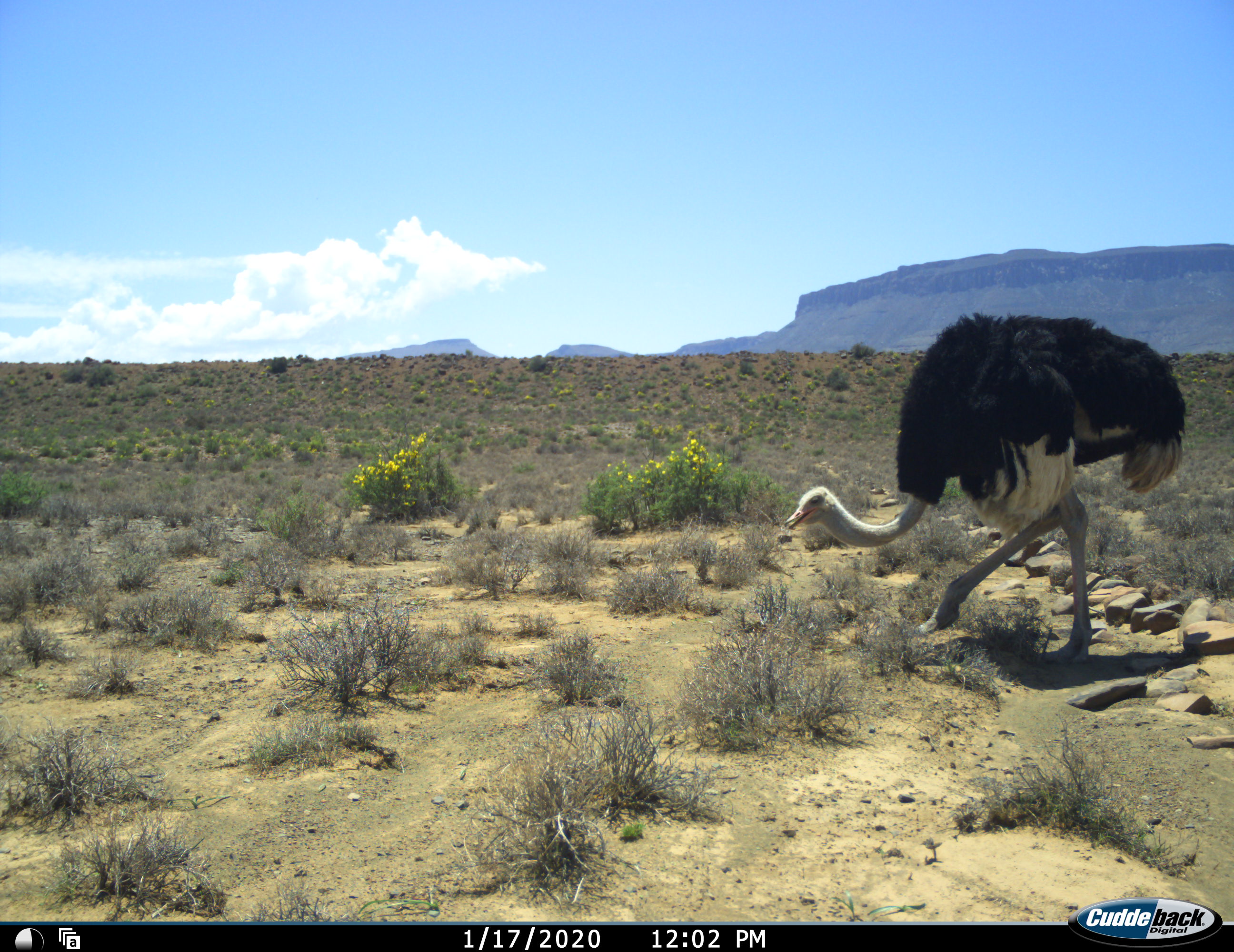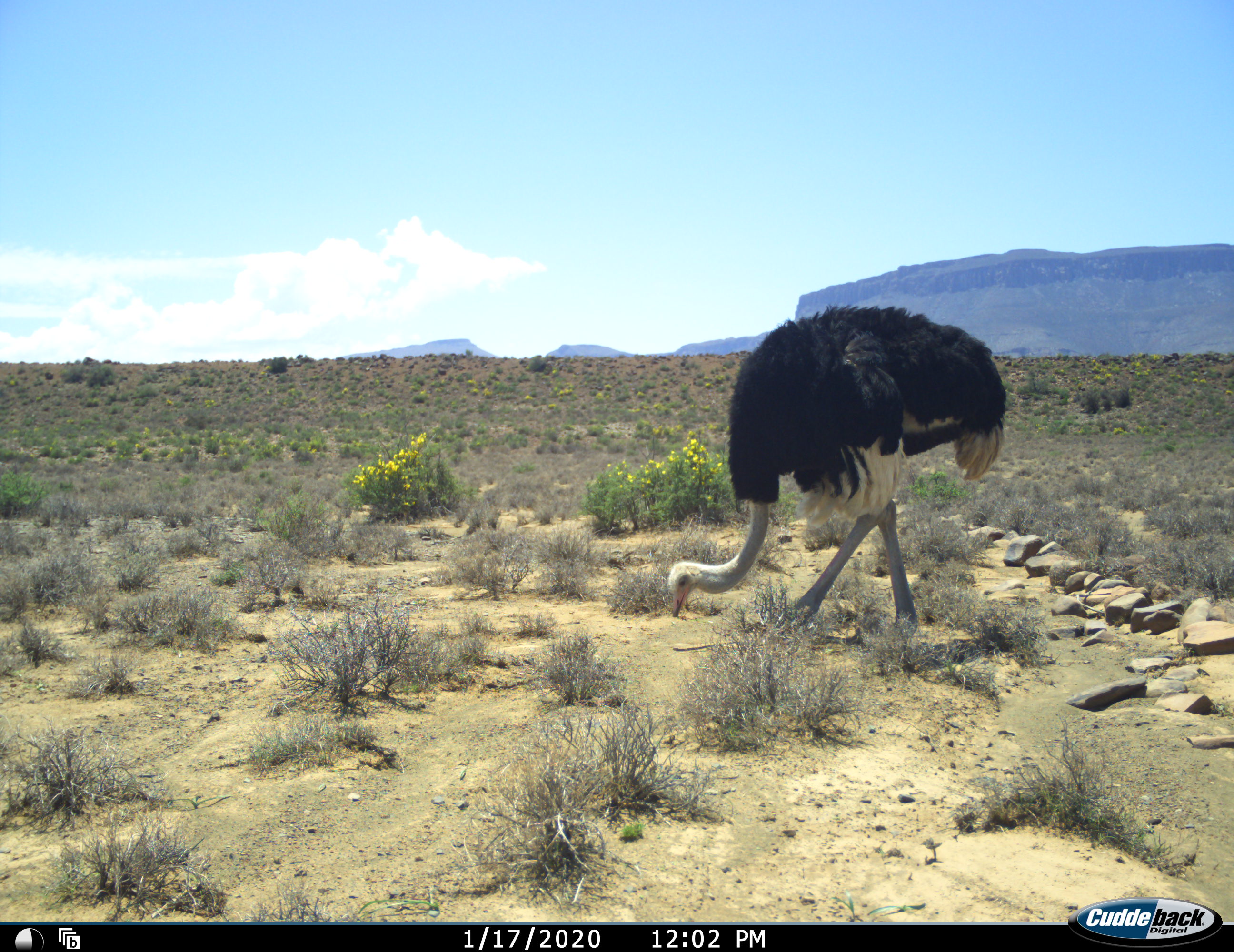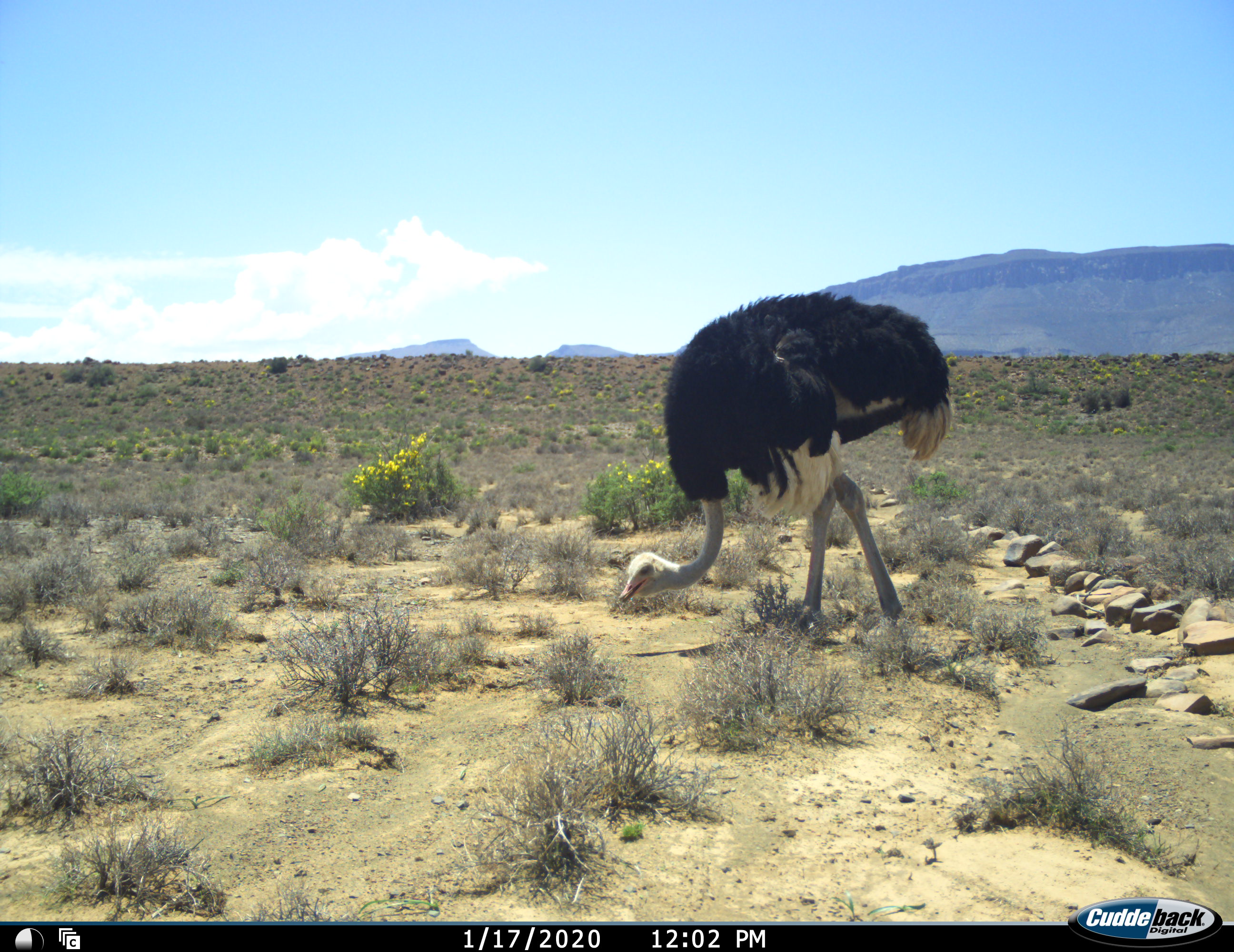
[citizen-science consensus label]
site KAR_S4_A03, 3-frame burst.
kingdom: Animalia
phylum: Chordata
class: Aves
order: Struthioniformes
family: Struthionidae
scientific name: Struthionidae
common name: ostrich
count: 1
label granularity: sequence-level